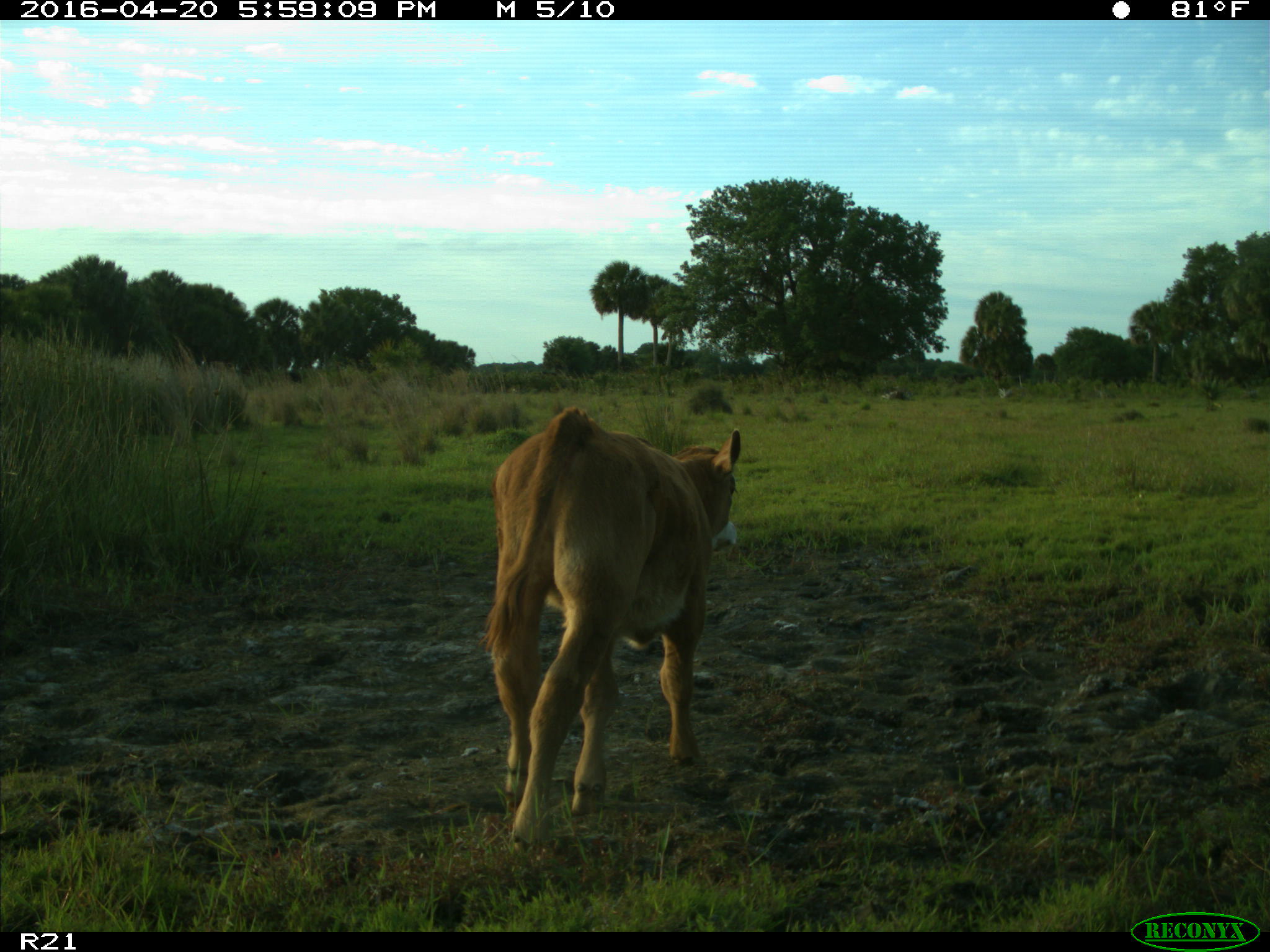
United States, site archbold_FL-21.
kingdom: Animalia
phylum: Chordata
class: Mammalia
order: Artiodactyla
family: Bovidae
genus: Bos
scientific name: Bos taurus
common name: domestic cow